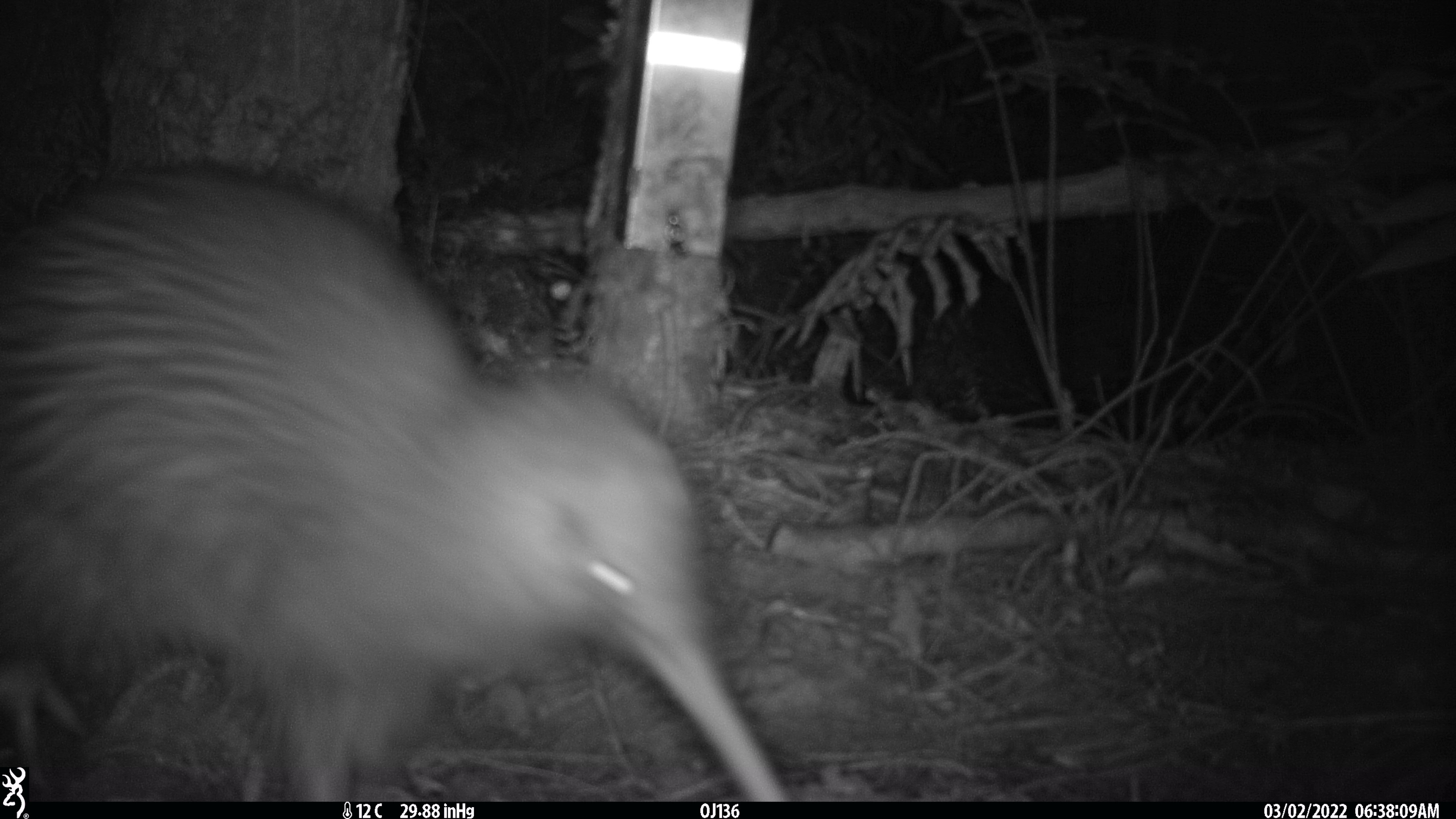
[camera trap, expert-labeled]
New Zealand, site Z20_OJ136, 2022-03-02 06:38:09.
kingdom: Animalia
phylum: Chordata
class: Aves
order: Apterygiformes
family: Apterygidae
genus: Apteryx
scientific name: Apteryx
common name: kiwi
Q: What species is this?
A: Kiwi (Apteryx).